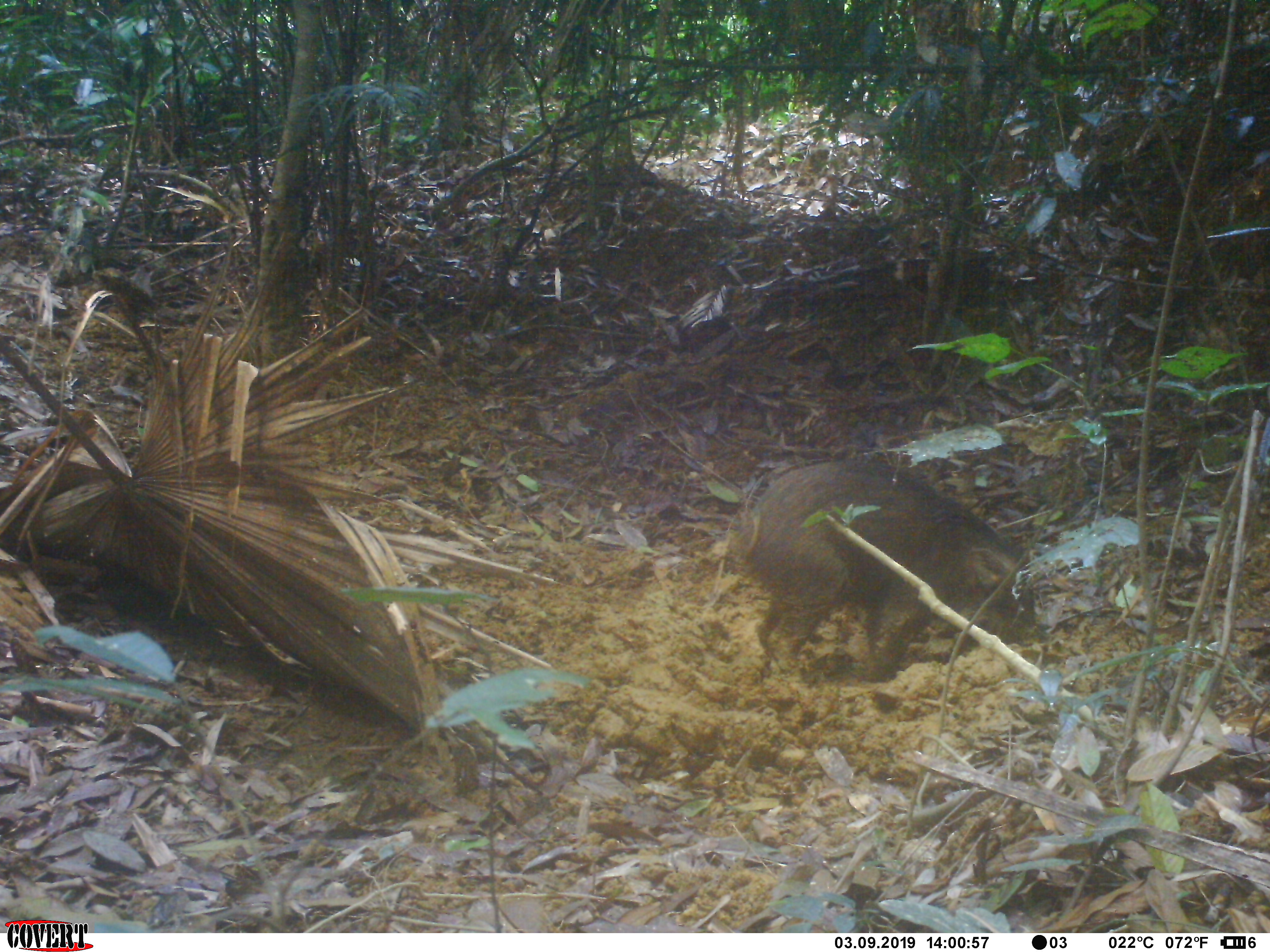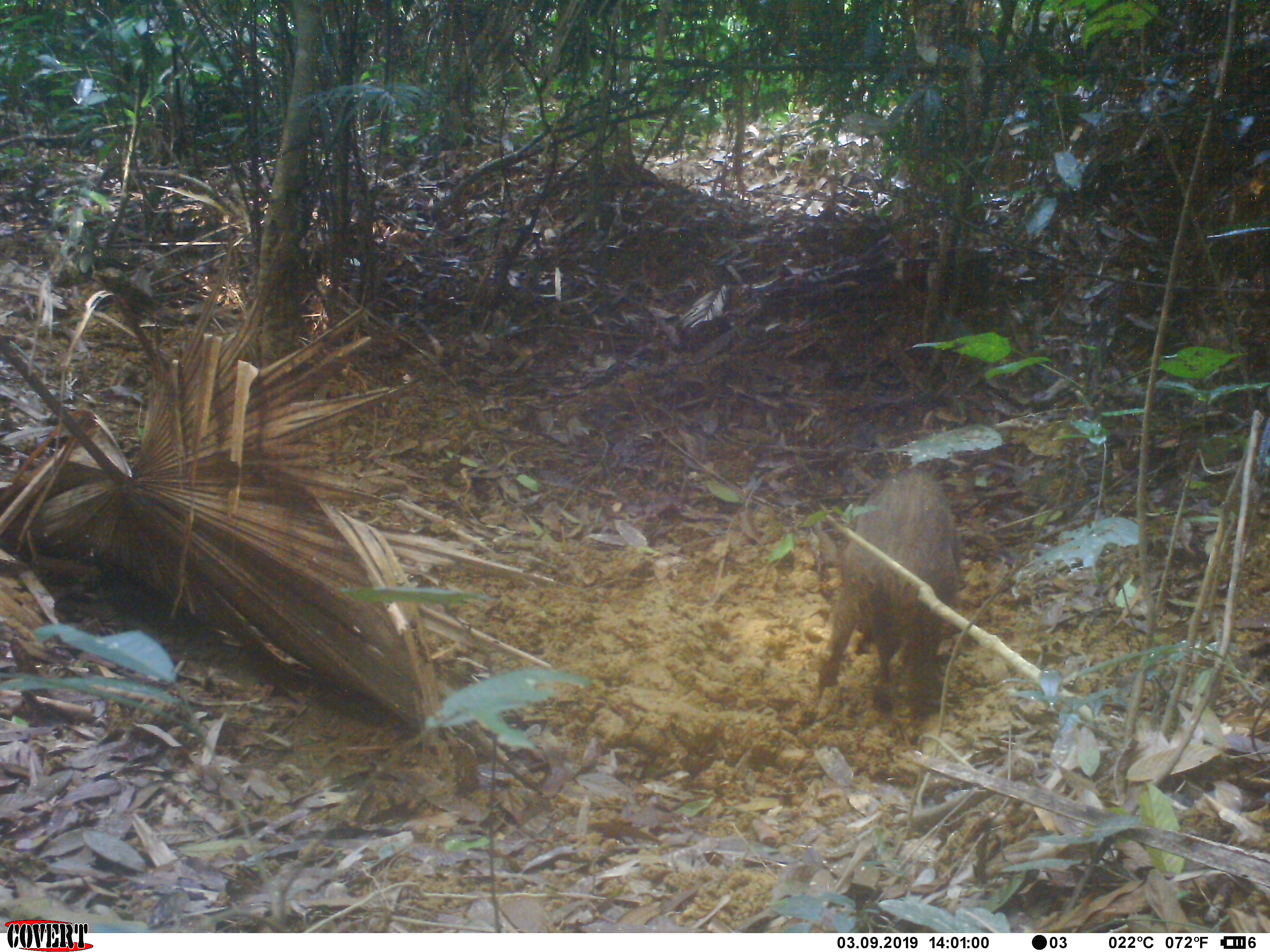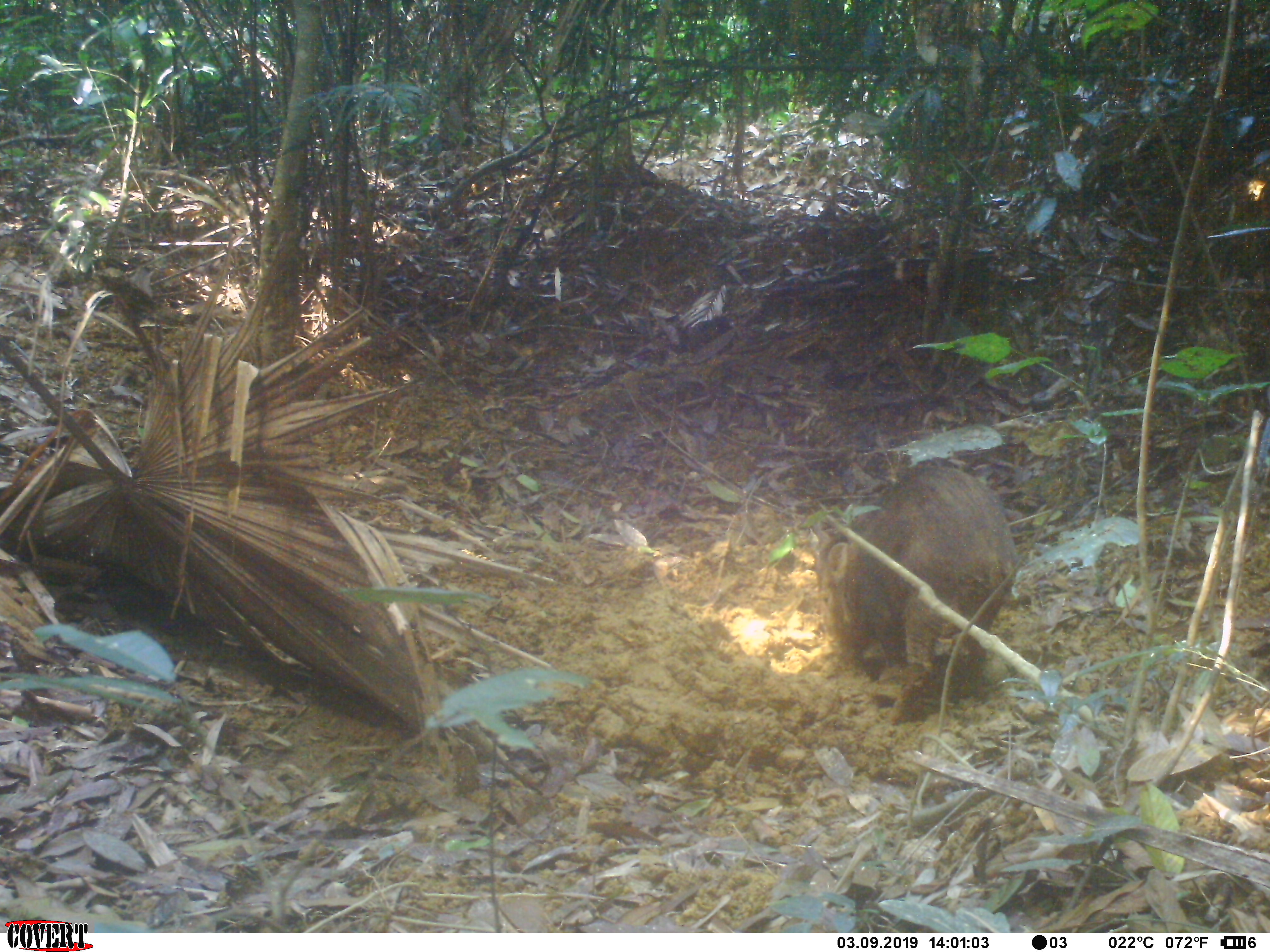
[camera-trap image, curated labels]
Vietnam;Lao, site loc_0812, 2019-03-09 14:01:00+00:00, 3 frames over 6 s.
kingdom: Animalia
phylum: Chordata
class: Mammalia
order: Artiodactyla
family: Suidae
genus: Sus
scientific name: Sus scrofa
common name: eurasian wild pig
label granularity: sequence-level